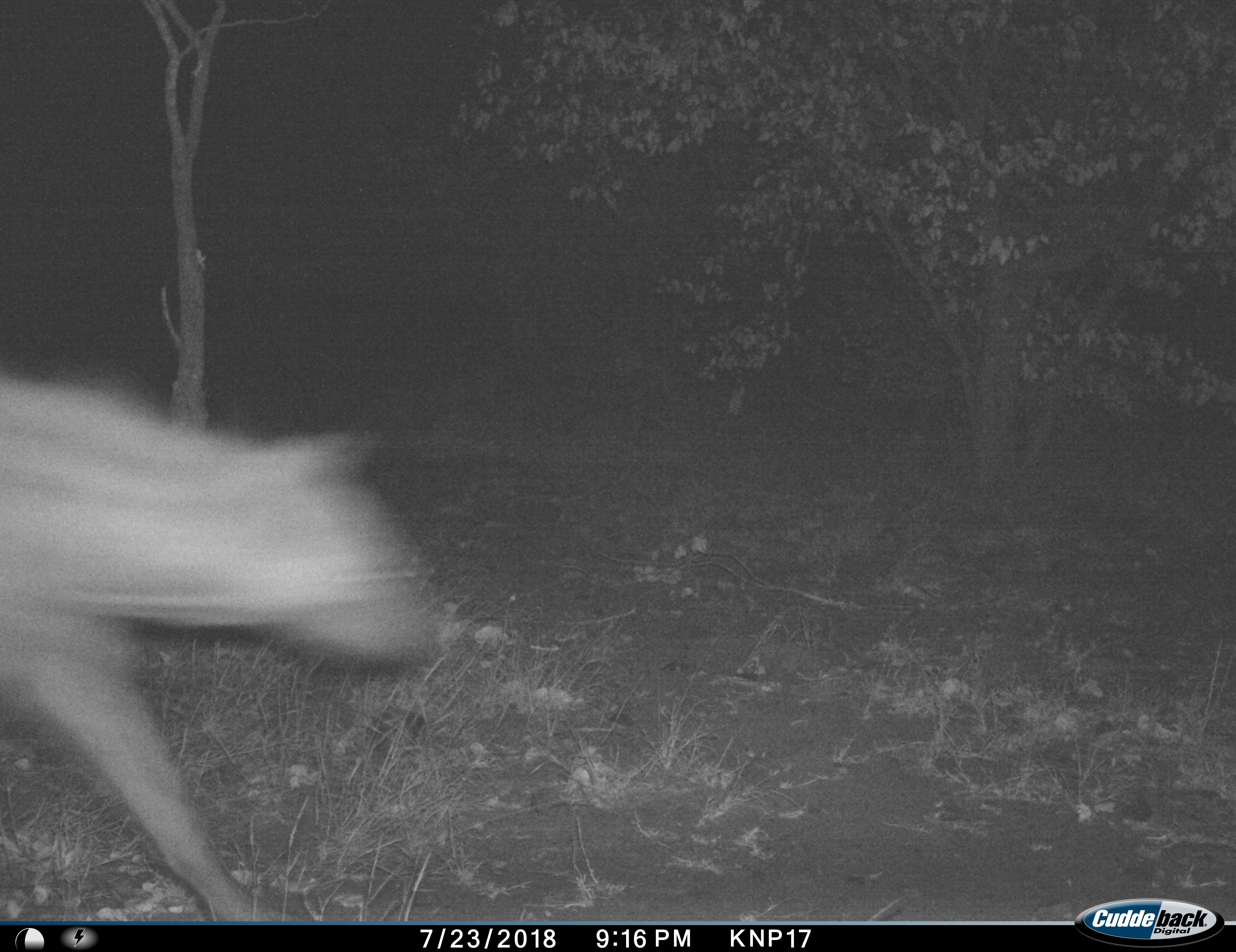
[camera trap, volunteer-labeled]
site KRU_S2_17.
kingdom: Animalia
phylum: Chordata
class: Mammalia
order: Carnivora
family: Hyaenidae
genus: Crocuta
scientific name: Crocuta crocuta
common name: spotted hyena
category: hyenaspotted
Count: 1.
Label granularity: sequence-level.